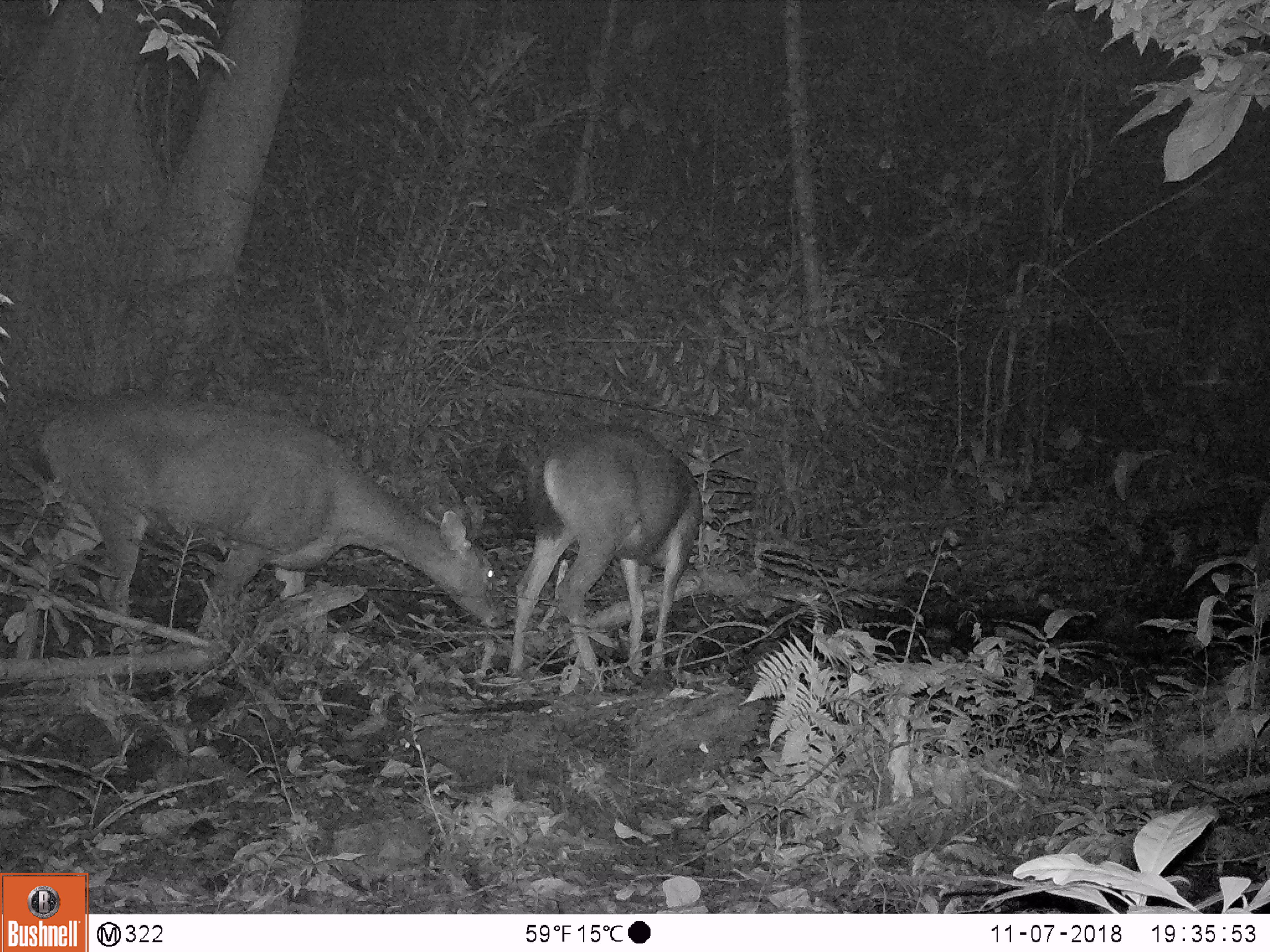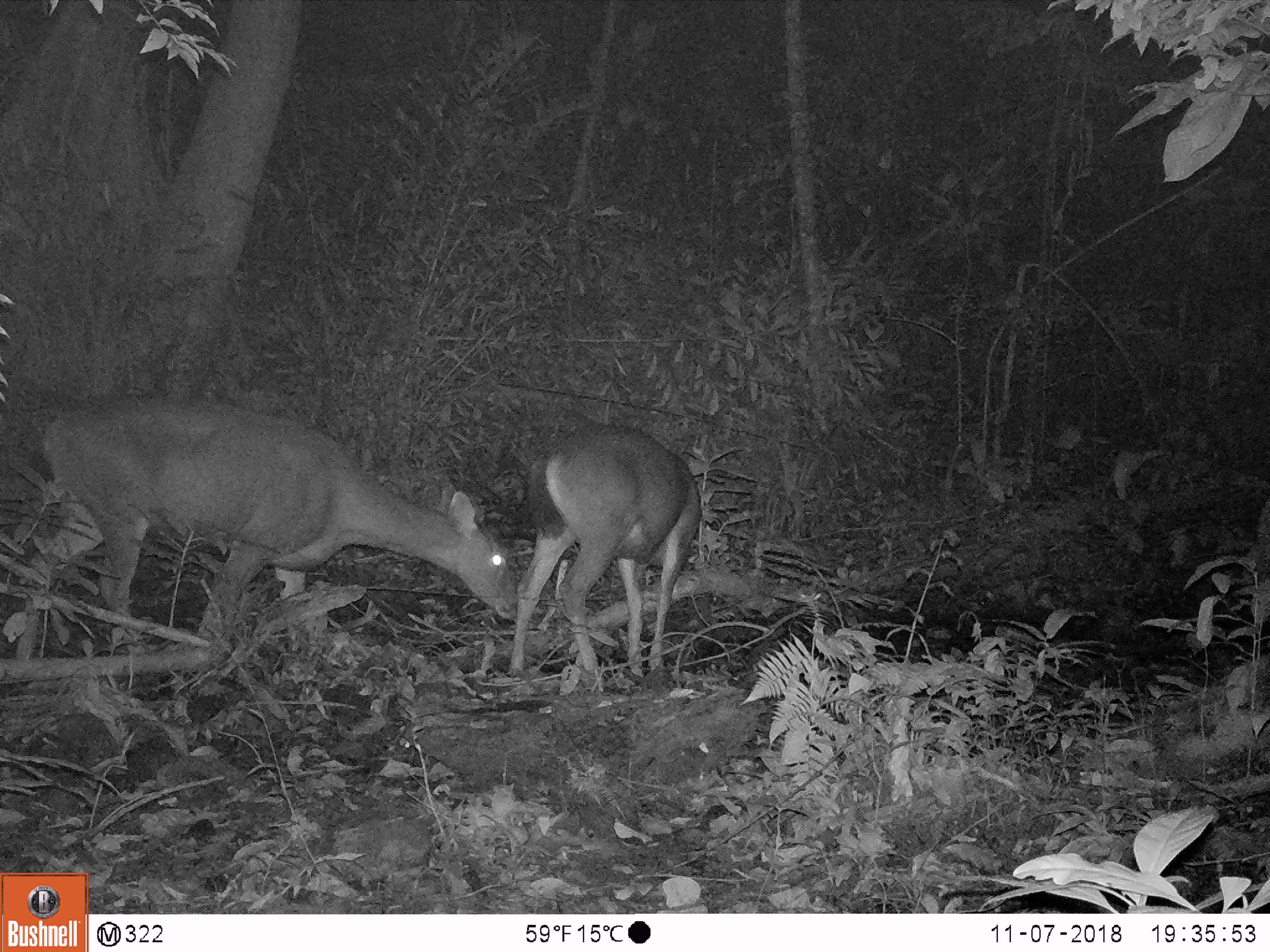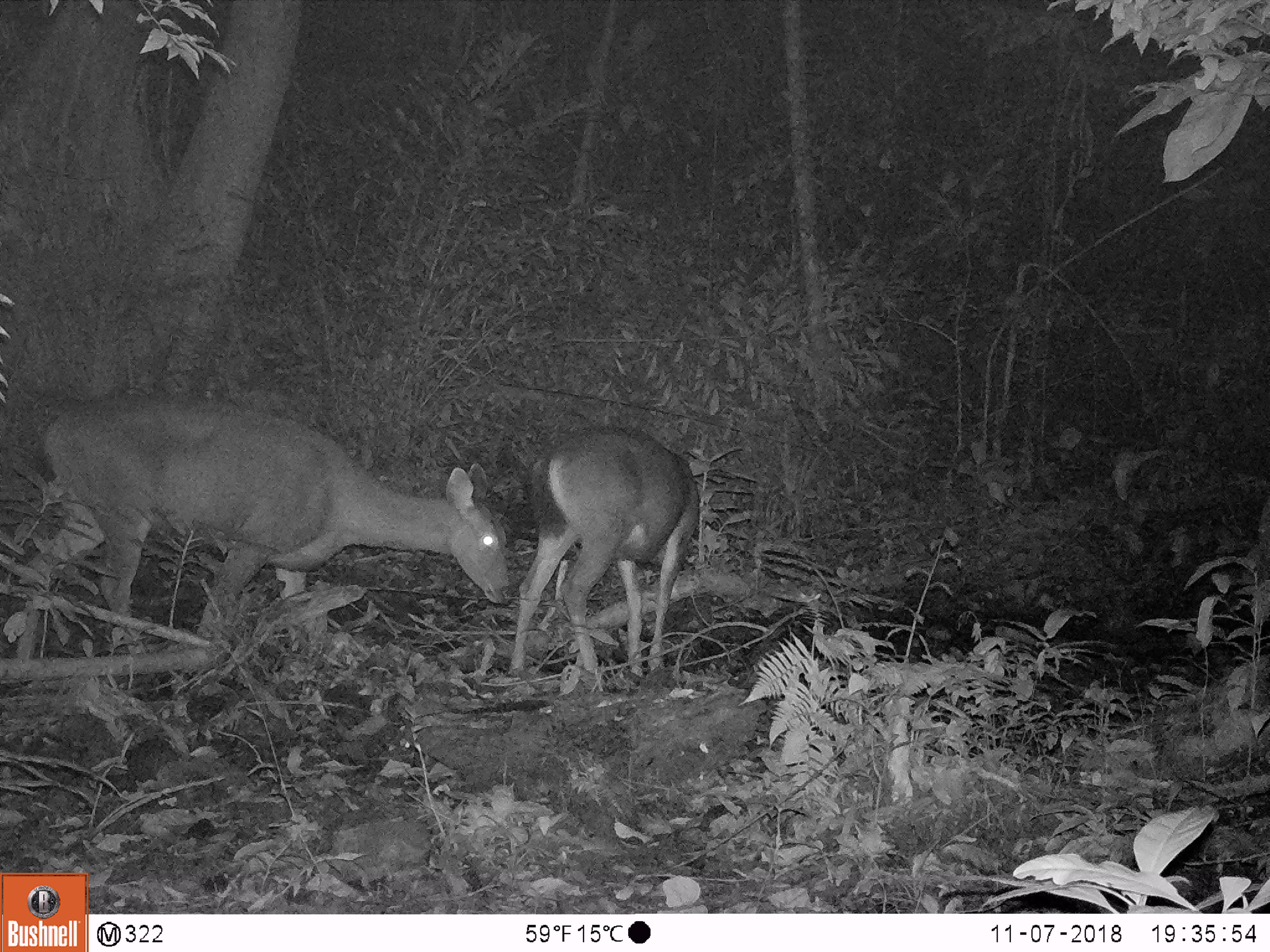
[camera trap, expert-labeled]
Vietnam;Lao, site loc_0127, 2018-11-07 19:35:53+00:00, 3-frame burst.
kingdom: Animalia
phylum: Chordata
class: Mammalia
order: Artiodactyla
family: Cervidae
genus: Rusa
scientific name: Rusa unicolor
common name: sambar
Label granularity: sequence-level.